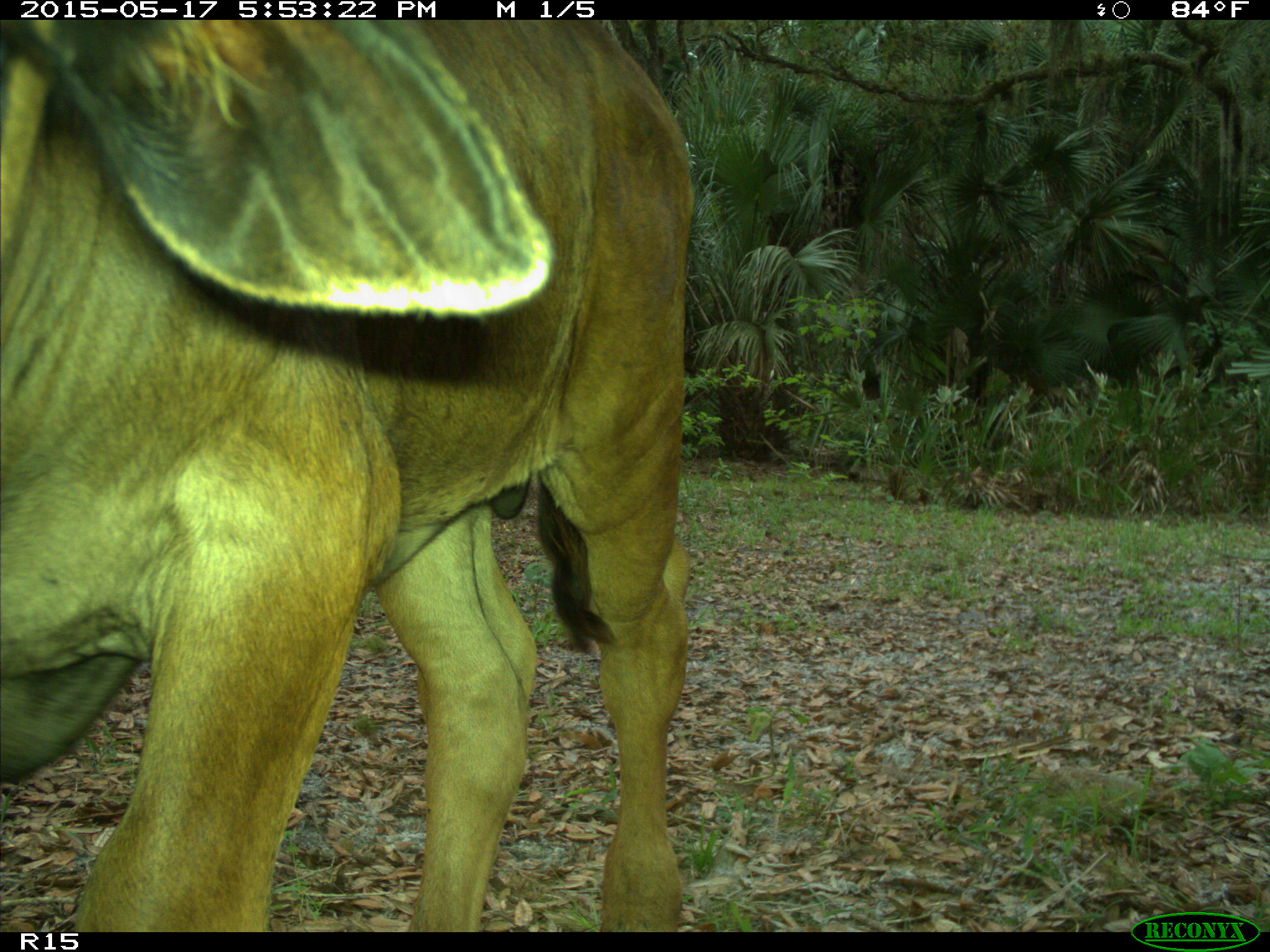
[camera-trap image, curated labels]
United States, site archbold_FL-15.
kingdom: Animalia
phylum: Chordata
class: Mammalia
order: Artiodactyla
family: Bovidae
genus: Bos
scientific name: Bos taurus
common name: domestic cow